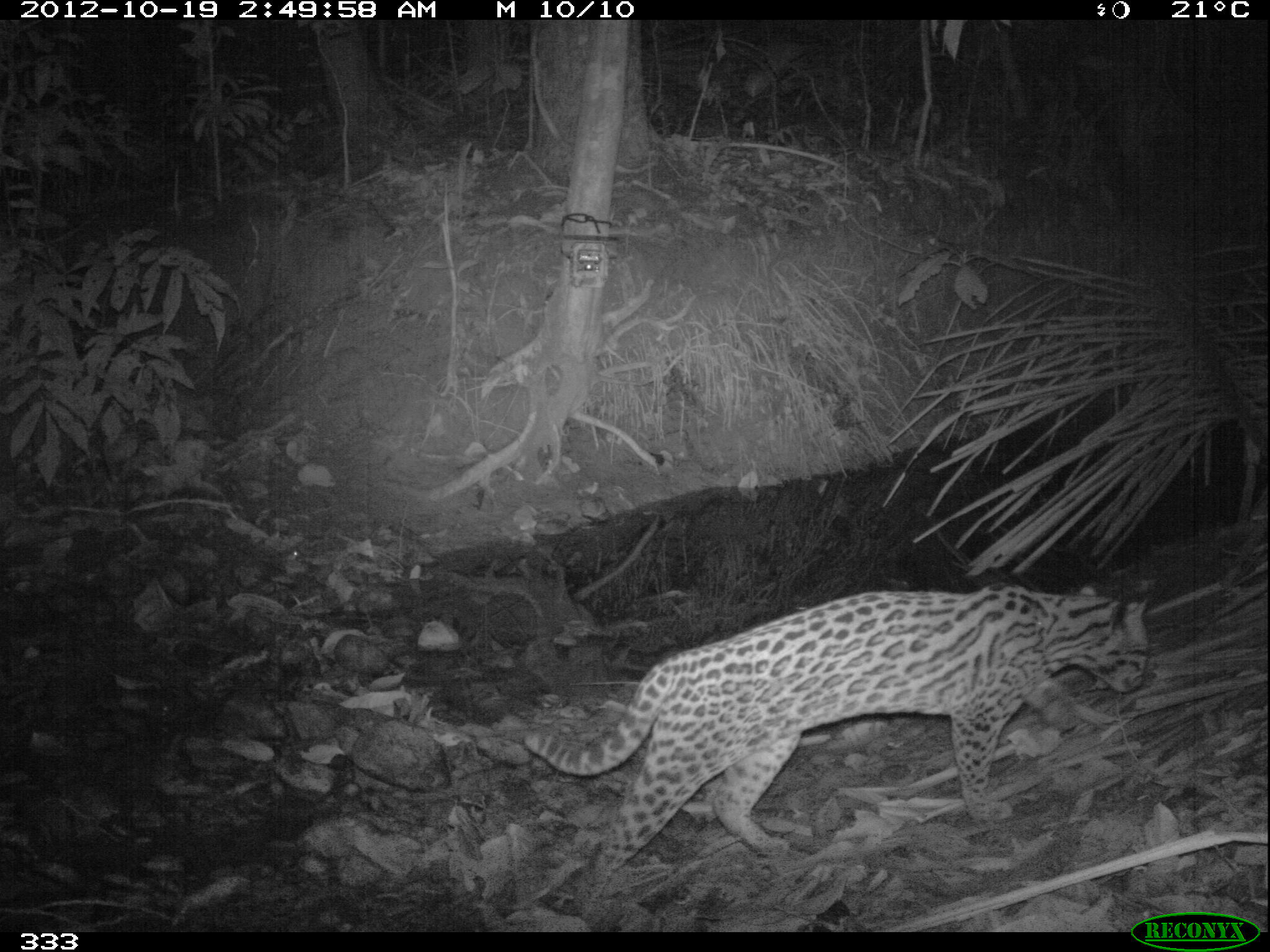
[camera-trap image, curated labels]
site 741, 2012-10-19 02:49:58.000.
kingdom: Animalia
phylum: Chordata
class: Mammalia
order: Carnivora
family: Felidae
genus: Leopardus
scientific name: Leopardus pardalis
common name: ocelot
Leopardus pardalis (ocelot).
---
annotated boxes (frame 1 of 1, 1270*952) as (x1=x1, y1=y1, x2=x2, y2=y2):
leopardus pardalis: (x1=519, y1=586, x2=1153, y2=918)